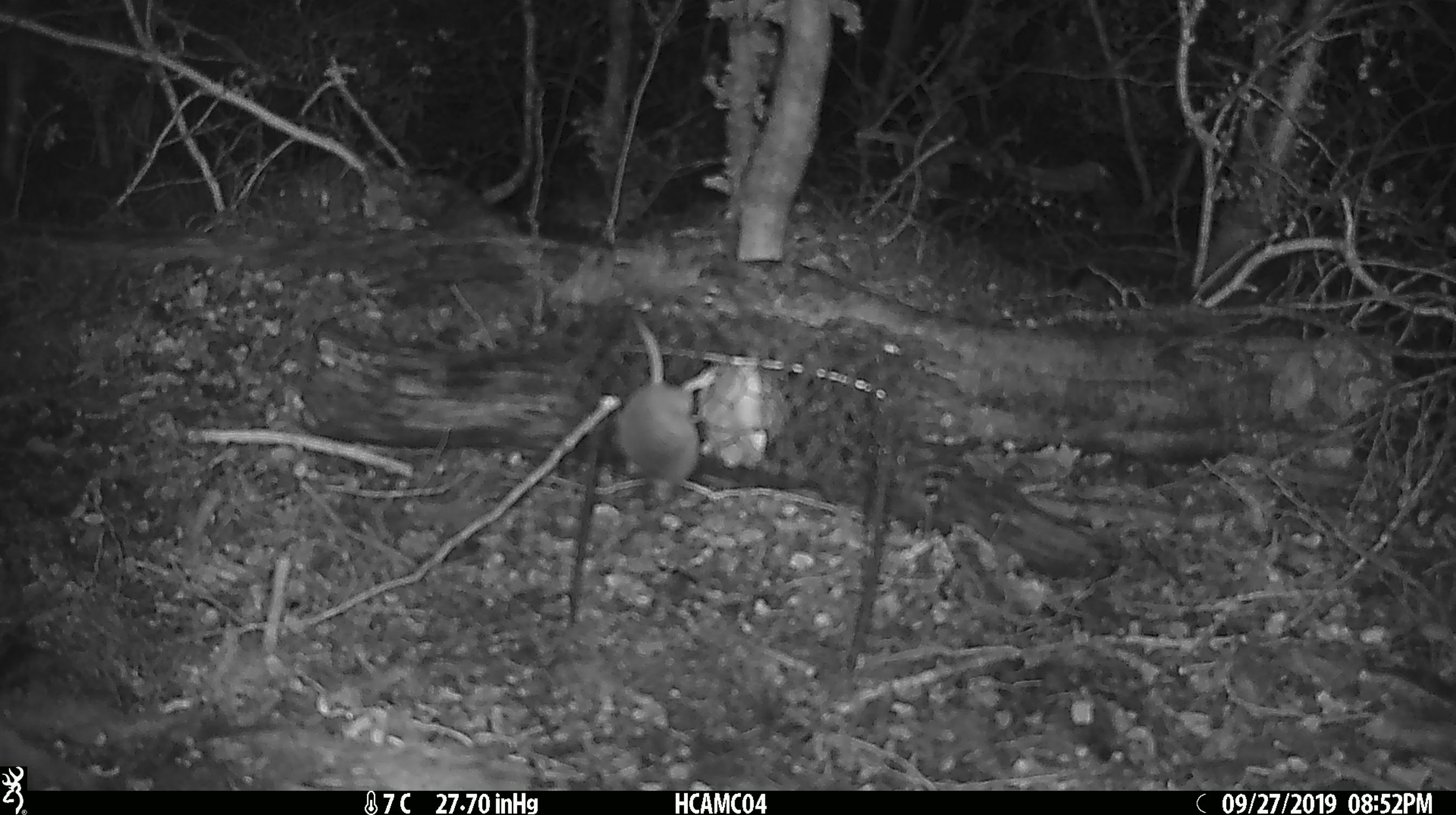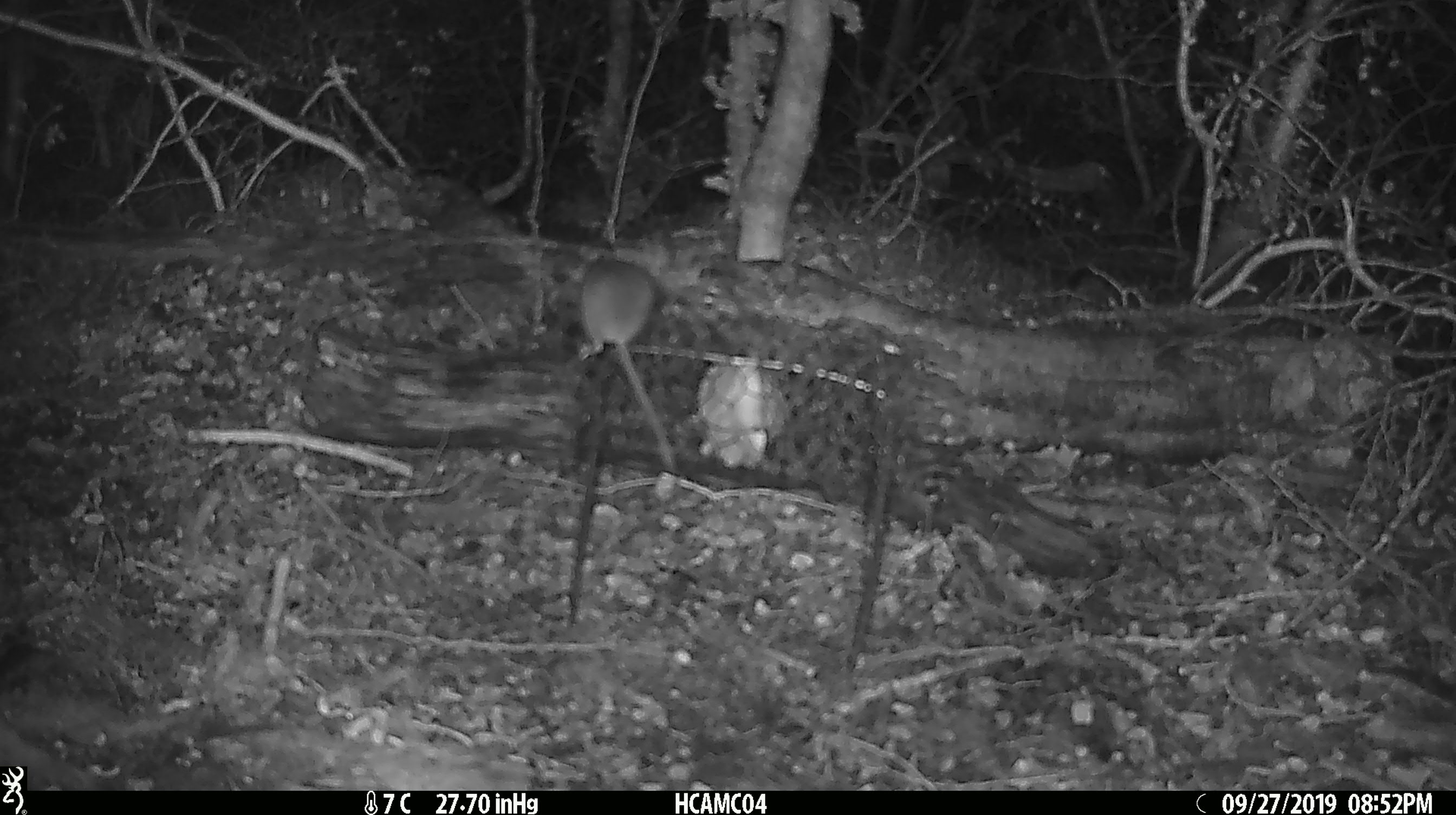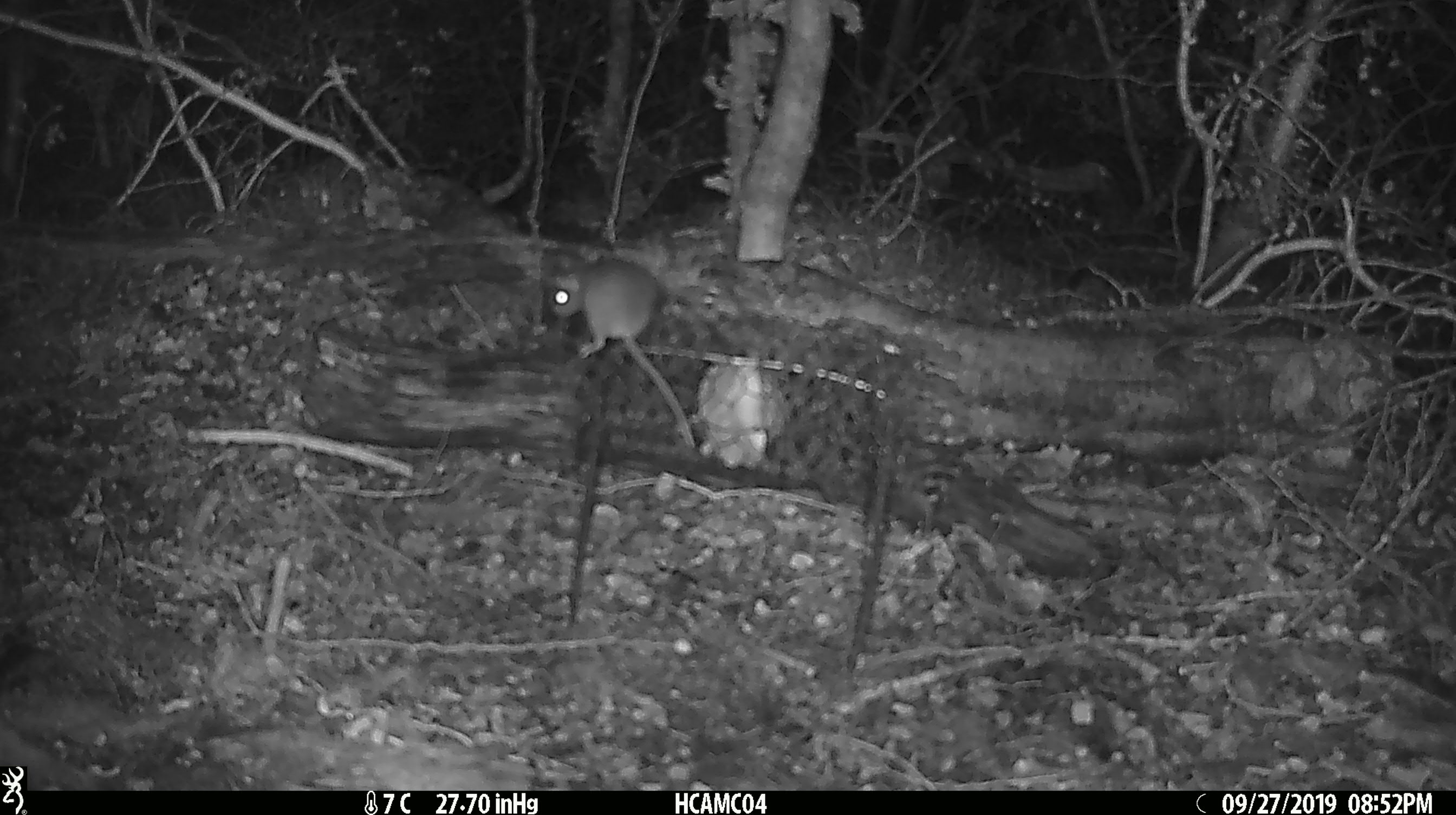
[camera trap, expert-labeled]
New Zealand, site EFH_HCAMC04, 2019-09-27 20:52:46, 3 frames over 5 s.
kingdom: Animalia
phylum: Chordata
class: Mammalia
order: Rodentia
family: Muridae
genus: Mus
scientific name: Mus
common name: mouse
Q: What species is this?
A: Mouse (Mus).